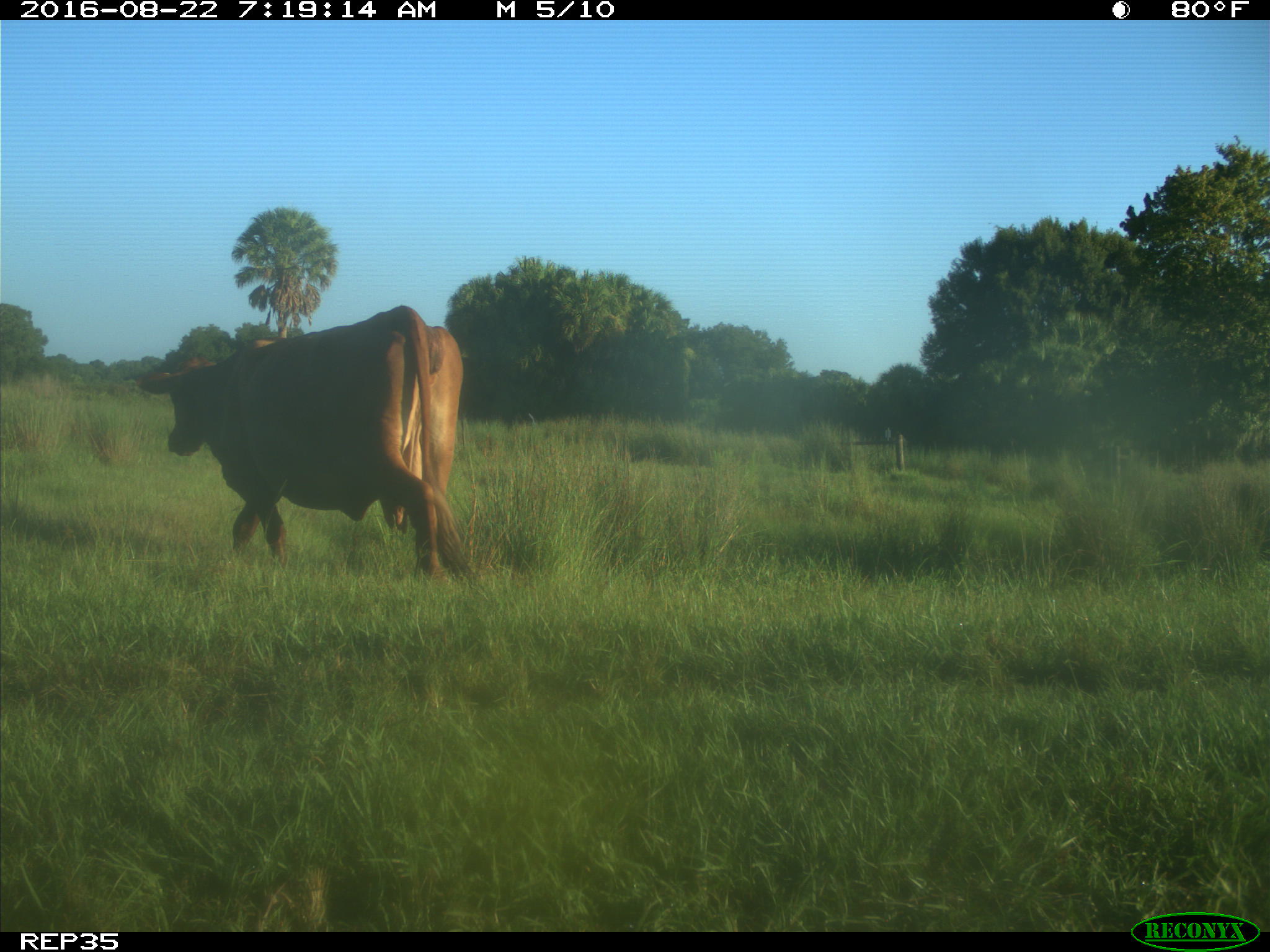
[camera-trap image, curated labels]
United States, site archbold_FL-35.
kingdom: Animalia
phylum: Chordata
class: Mammalia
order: Artiodactyla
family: Bovidae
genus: Bos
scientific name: Bos taurus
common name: domestic cow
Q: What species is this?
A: Bos taurus (domestic cow).